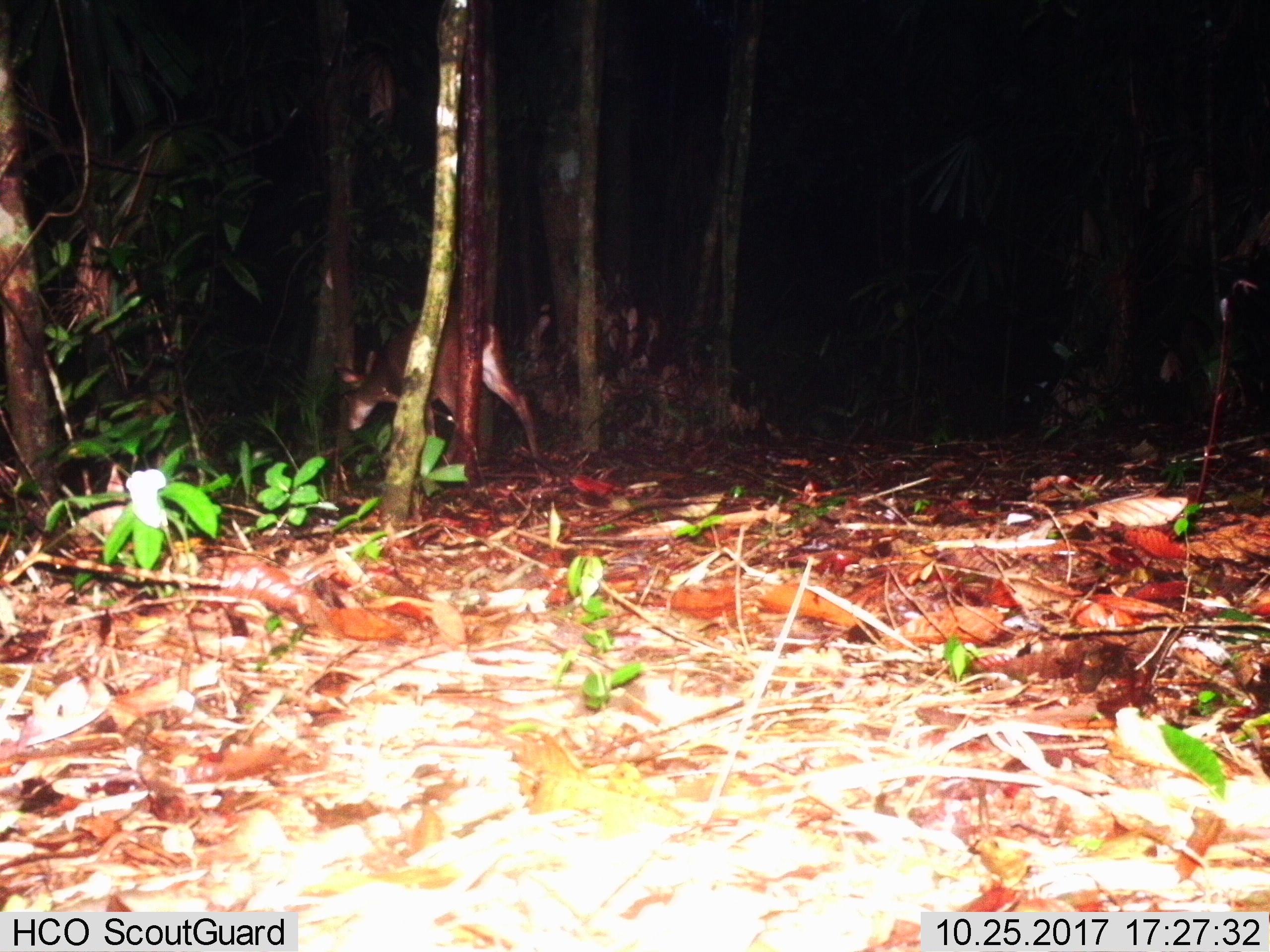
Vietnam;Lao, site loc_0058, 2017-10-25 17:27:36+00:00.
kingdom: Animalia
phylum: Chordata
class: Mammalia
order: Artiodactyla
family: Cervidae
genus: Muntiacus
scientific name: Muntiacus vuquangensis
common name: large-antlered muntjac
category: large antlered muntjac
Large antlered muntjac (large-antlered muntjac) (Muntiacus vuquangensis). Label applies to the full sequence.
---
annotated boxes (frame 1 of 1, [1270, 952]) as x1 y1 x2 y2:
large antlered muntjac: 332 302 551 483